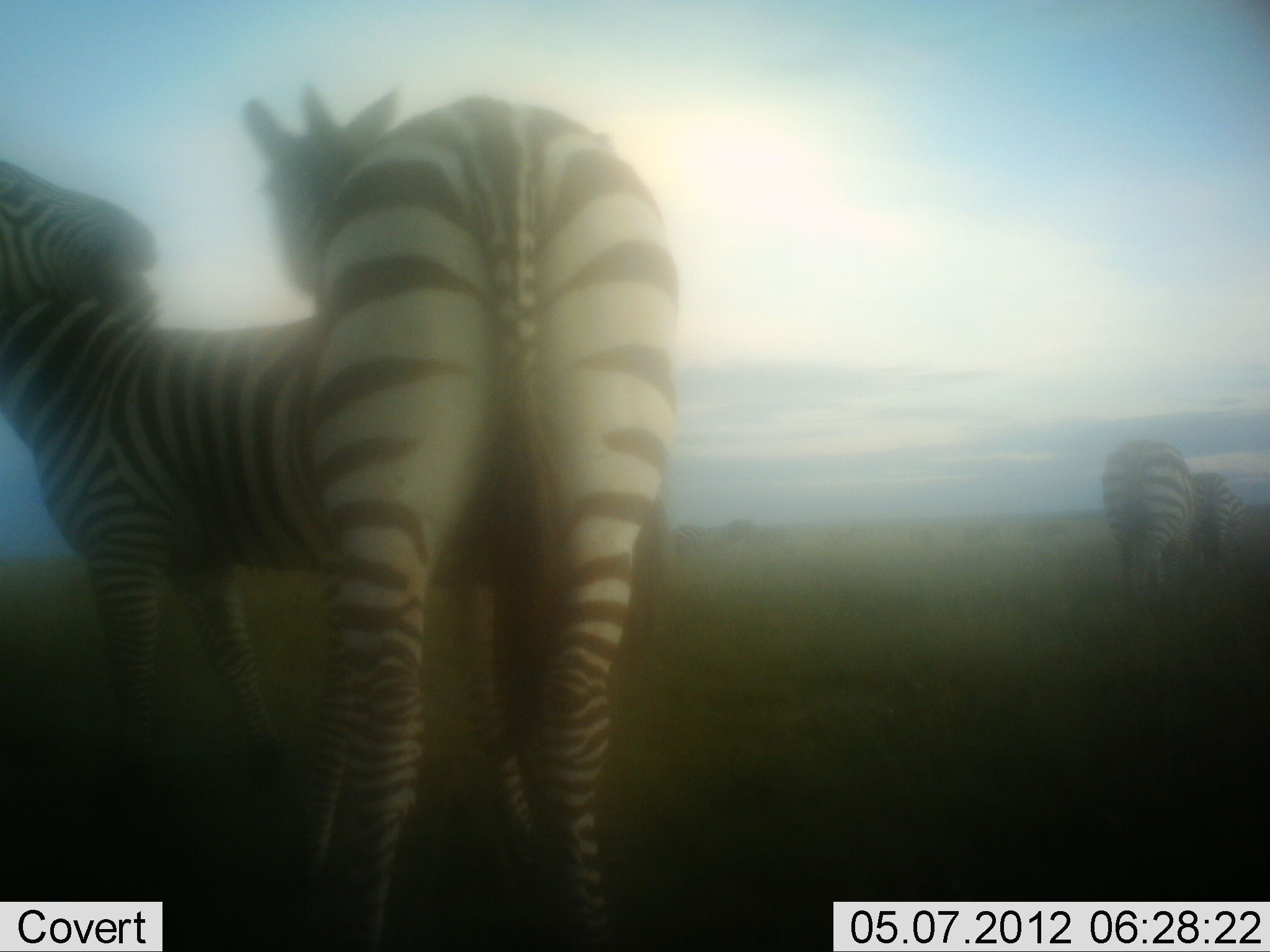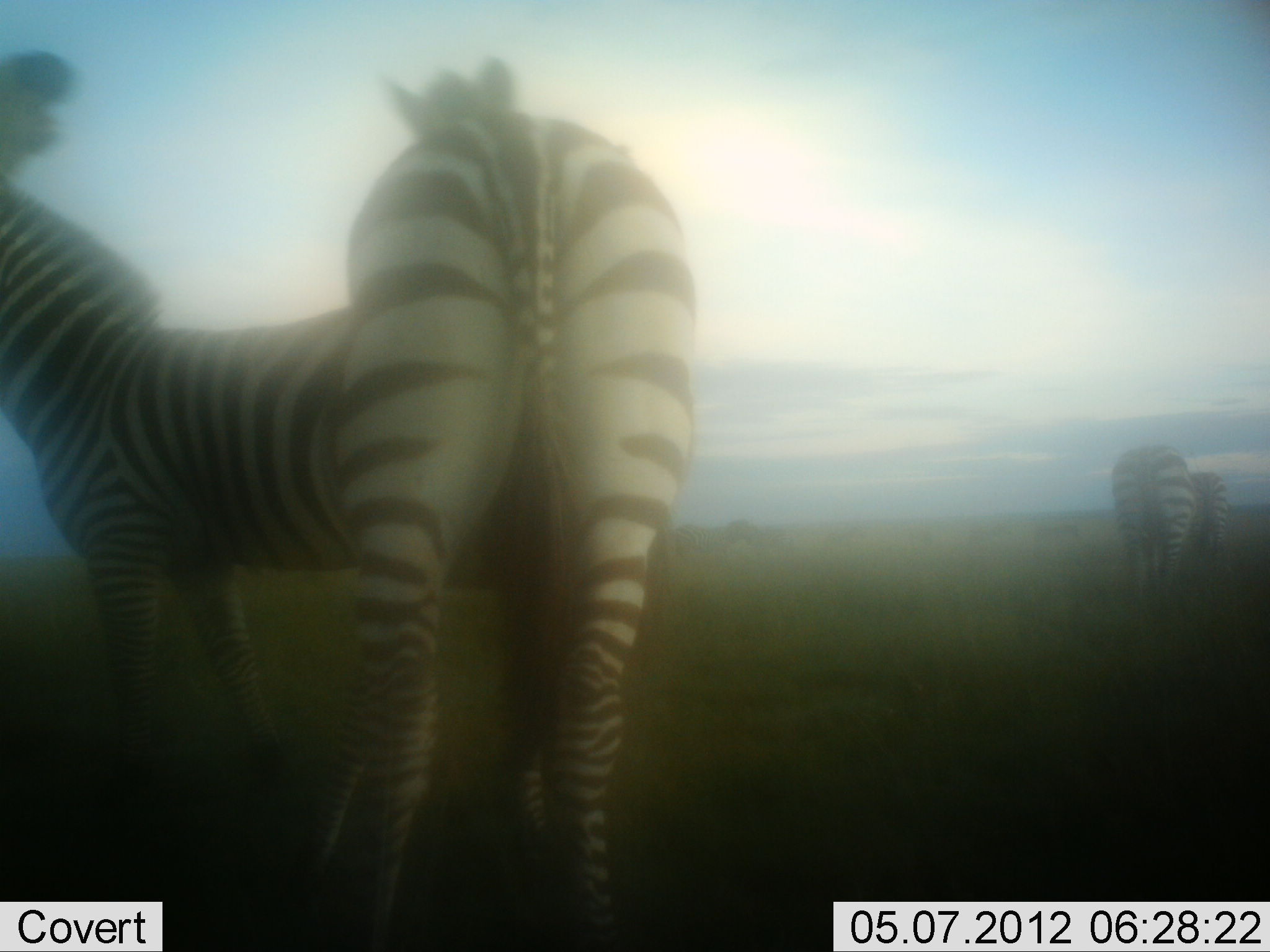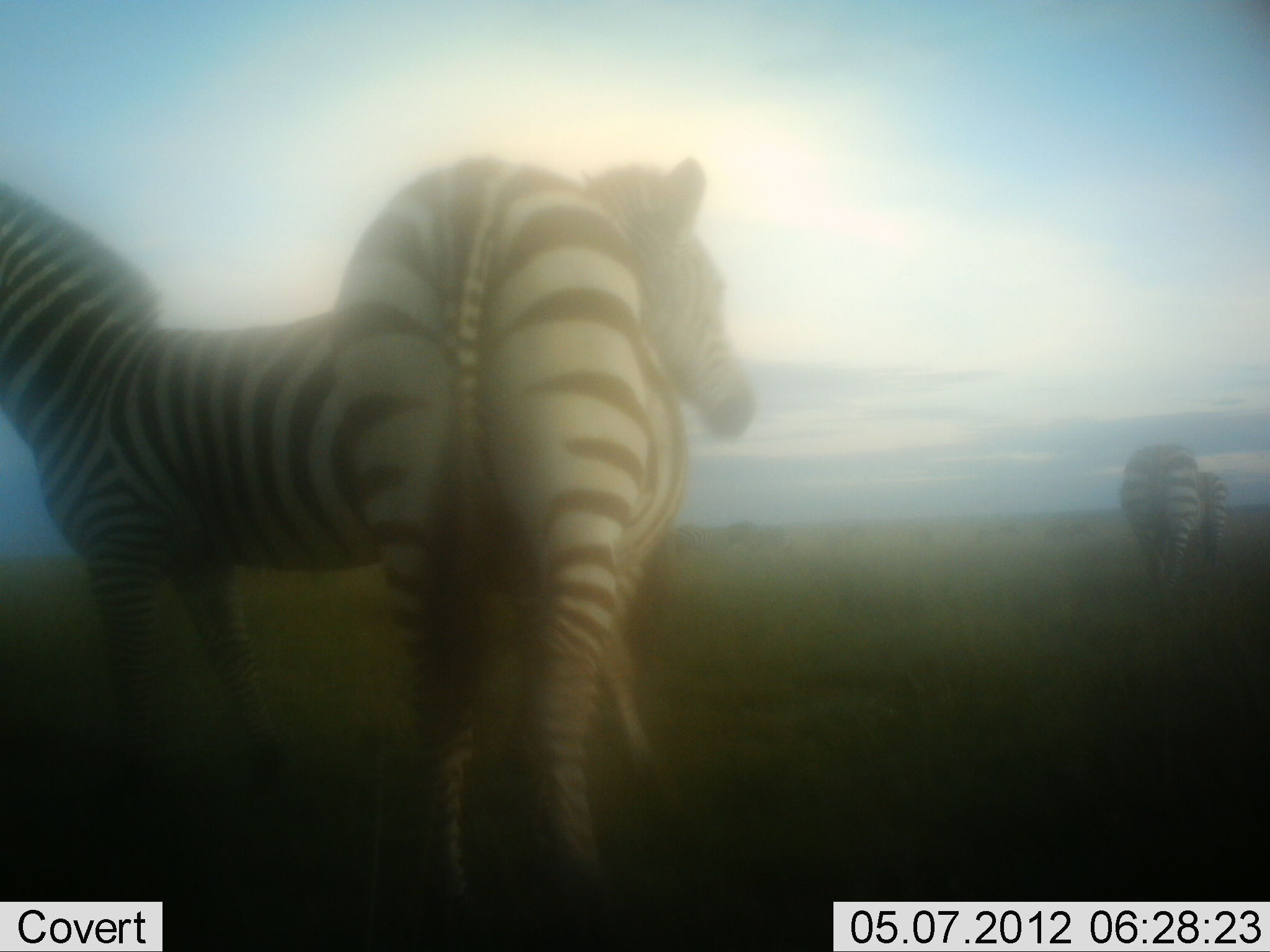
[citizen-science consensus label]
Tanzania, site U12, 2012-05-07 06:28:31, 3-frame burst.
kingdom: Animalia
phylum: Chordata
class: Mammalia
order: Perissodactyla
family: Equidae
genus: Equus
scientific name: Equus quagga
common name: plains zebra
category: zebra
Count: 5.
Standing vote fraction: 100%.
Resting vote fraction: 0%.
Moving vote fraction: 20%.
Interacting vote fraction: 0%.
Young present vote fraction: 0%.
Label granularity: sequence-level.